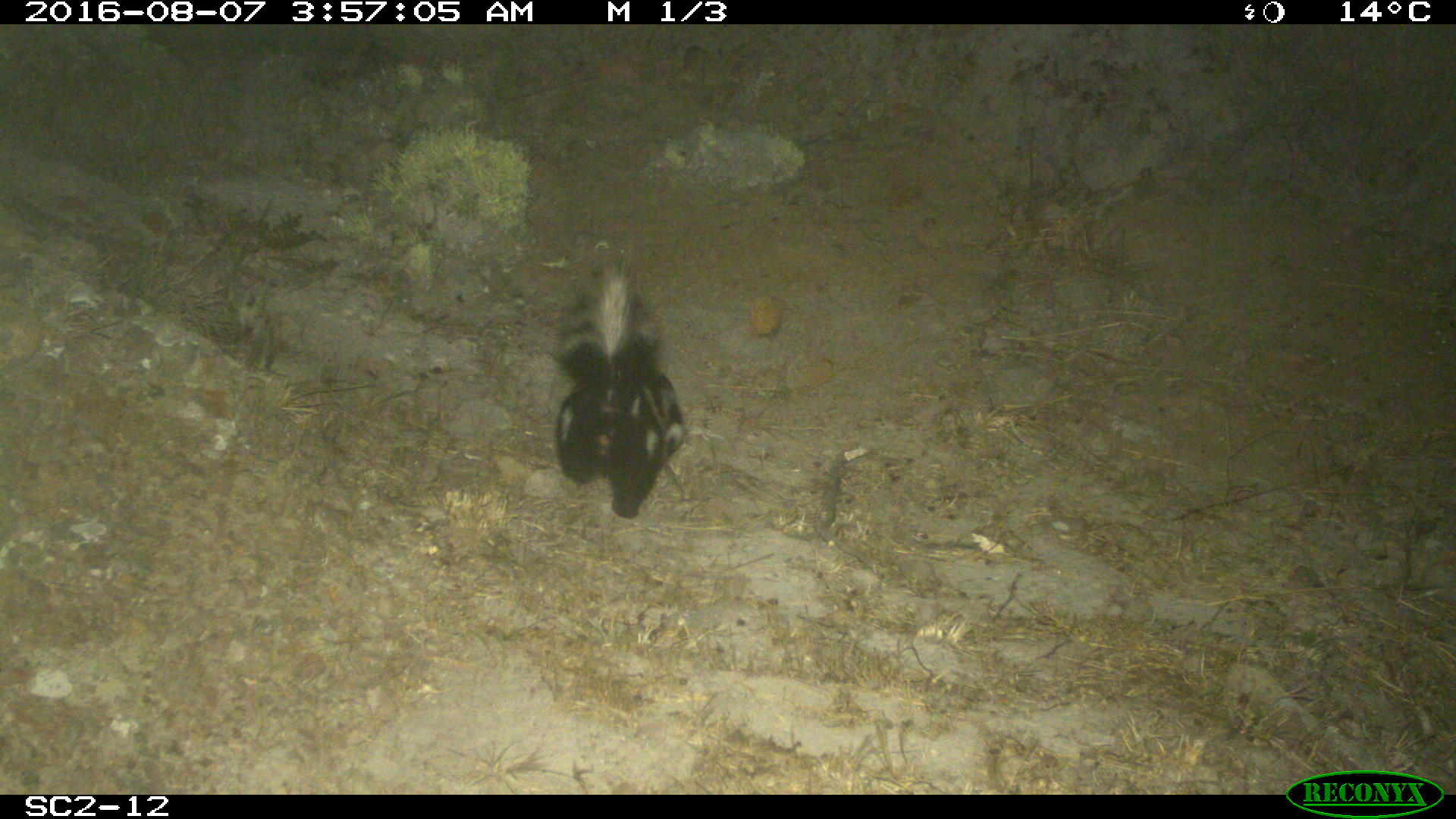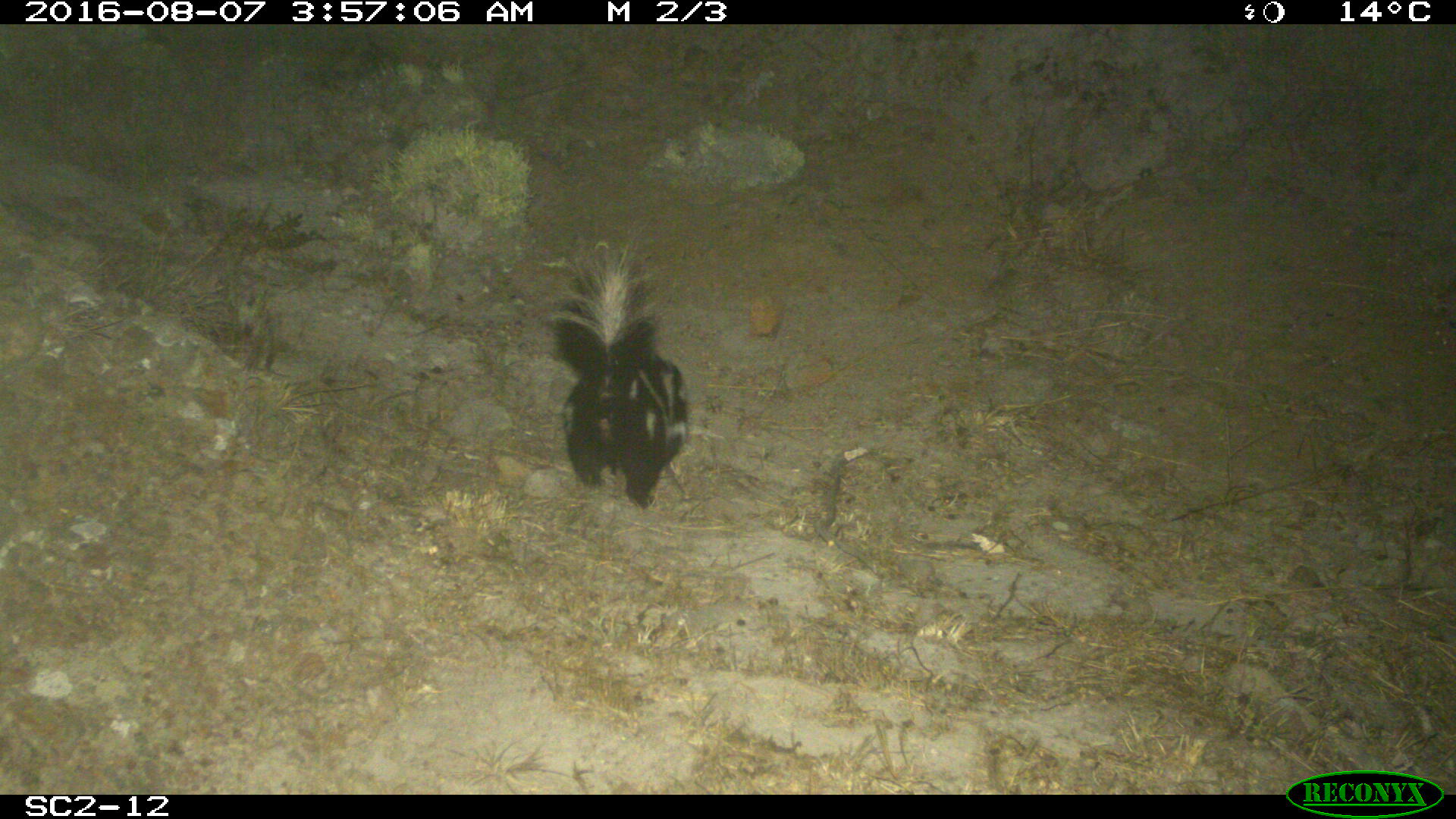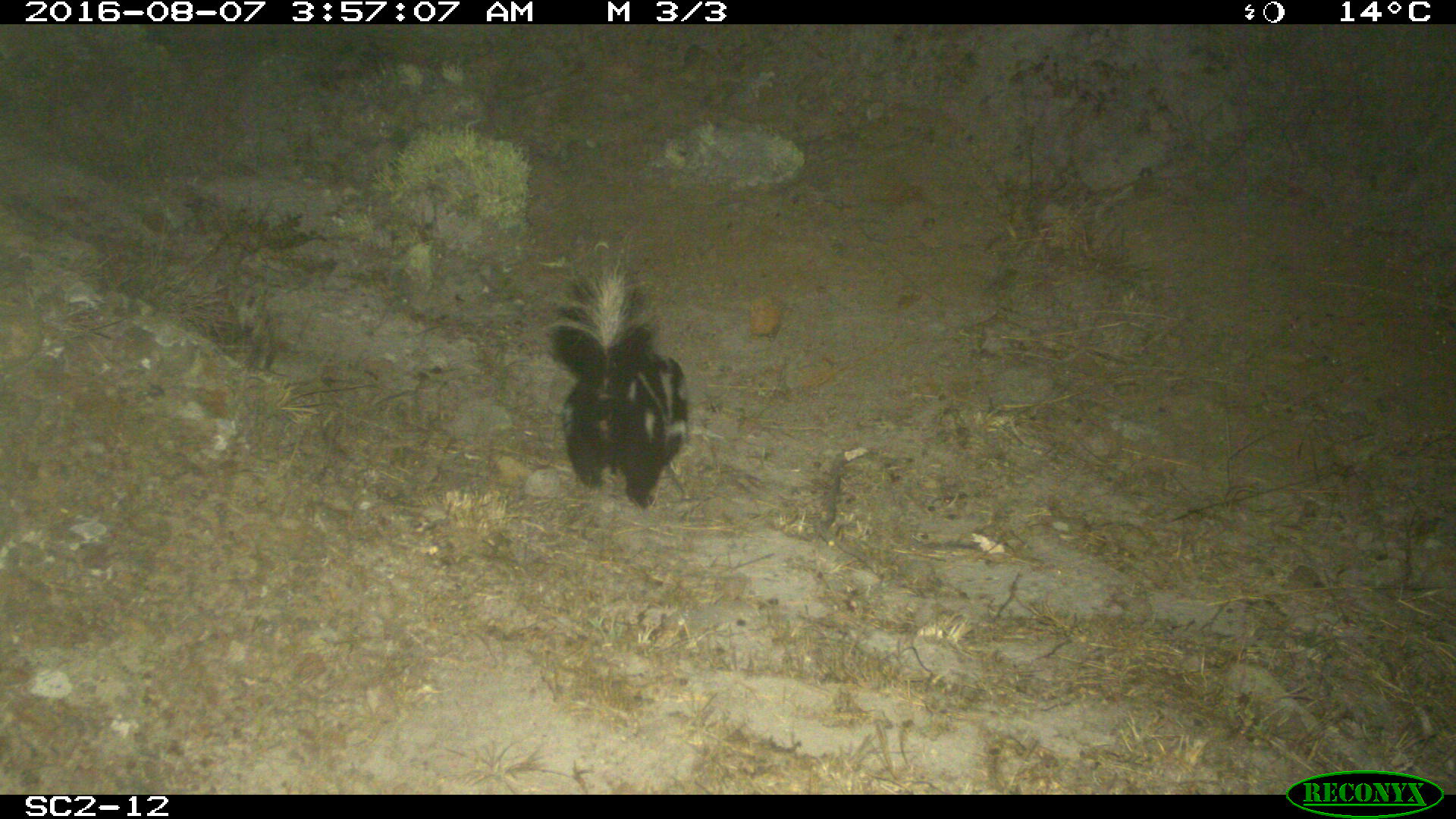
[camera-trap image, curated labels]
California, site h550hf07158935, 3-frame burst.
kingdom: Animalia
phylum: Chordata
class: Mammalia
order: Carnivora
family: Mephitidae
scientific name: Mephitidae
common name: skunk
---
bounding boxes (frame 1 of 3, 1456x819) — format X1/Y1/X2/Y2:
skunk: 554/257/686/518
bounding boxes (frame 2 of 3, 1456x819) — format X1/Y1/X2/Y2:
skunk: 548/241/687/504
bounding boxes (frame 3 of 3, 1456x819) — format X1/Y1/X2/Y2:
skunk: 548/249/689/508